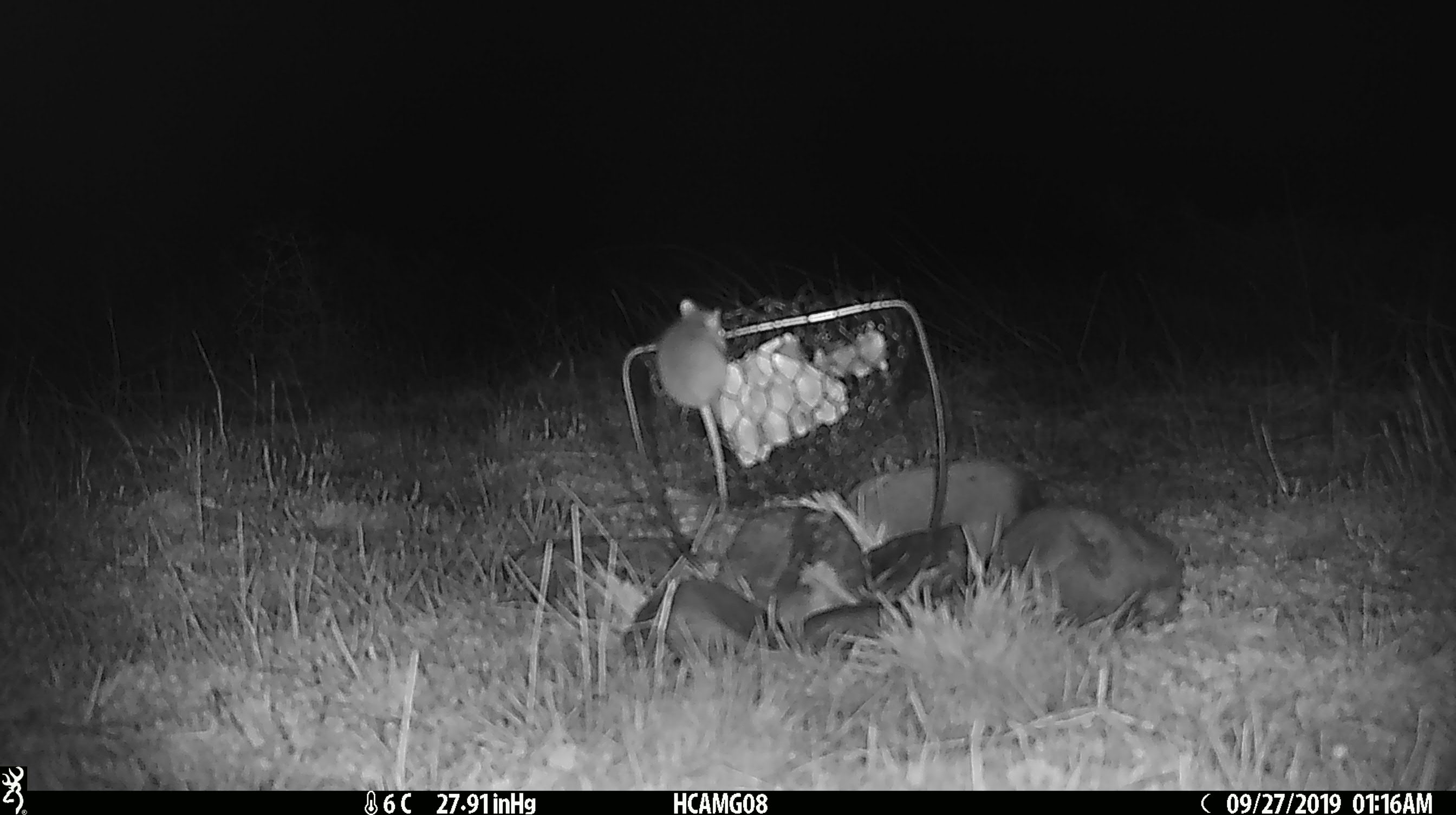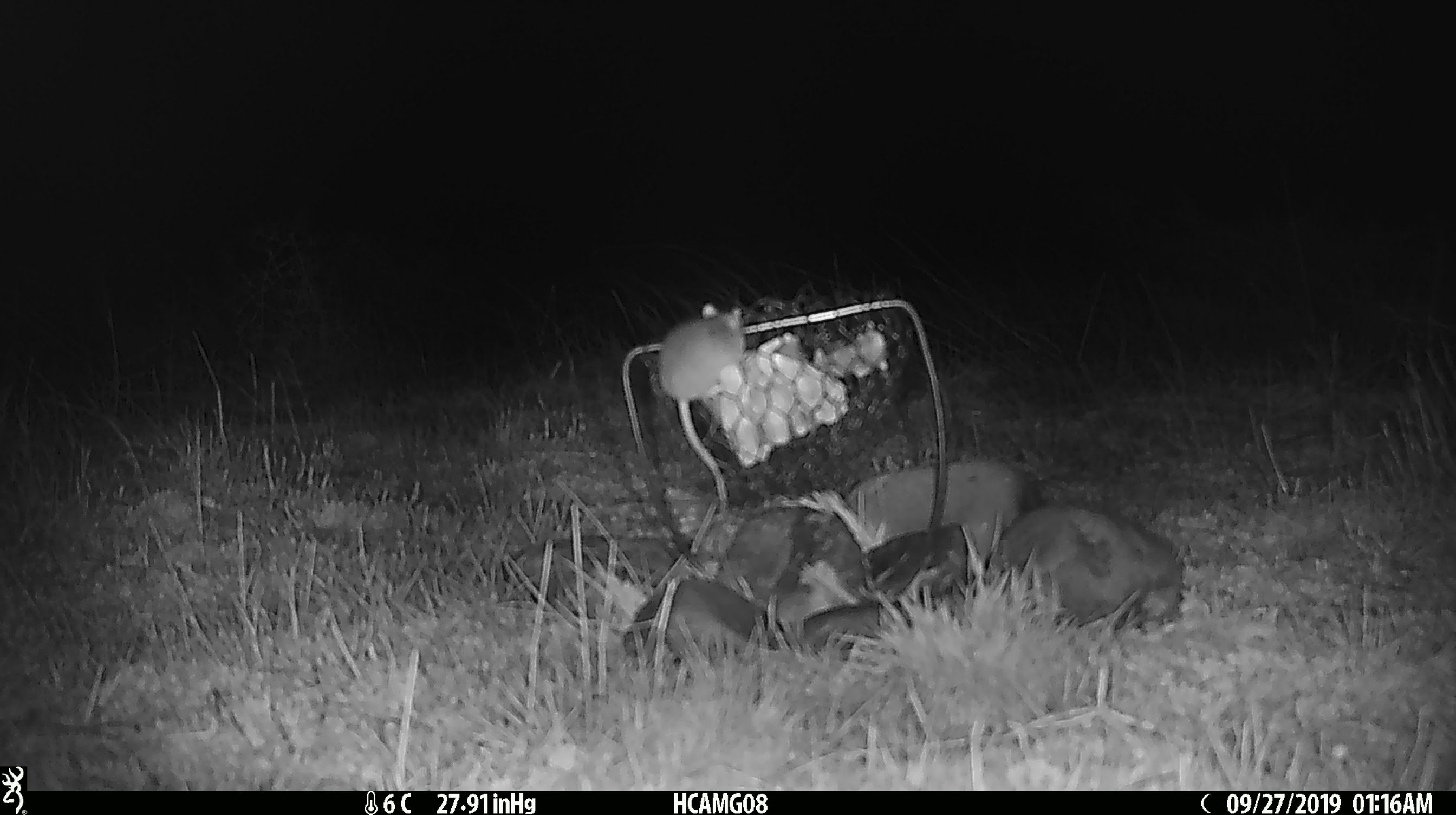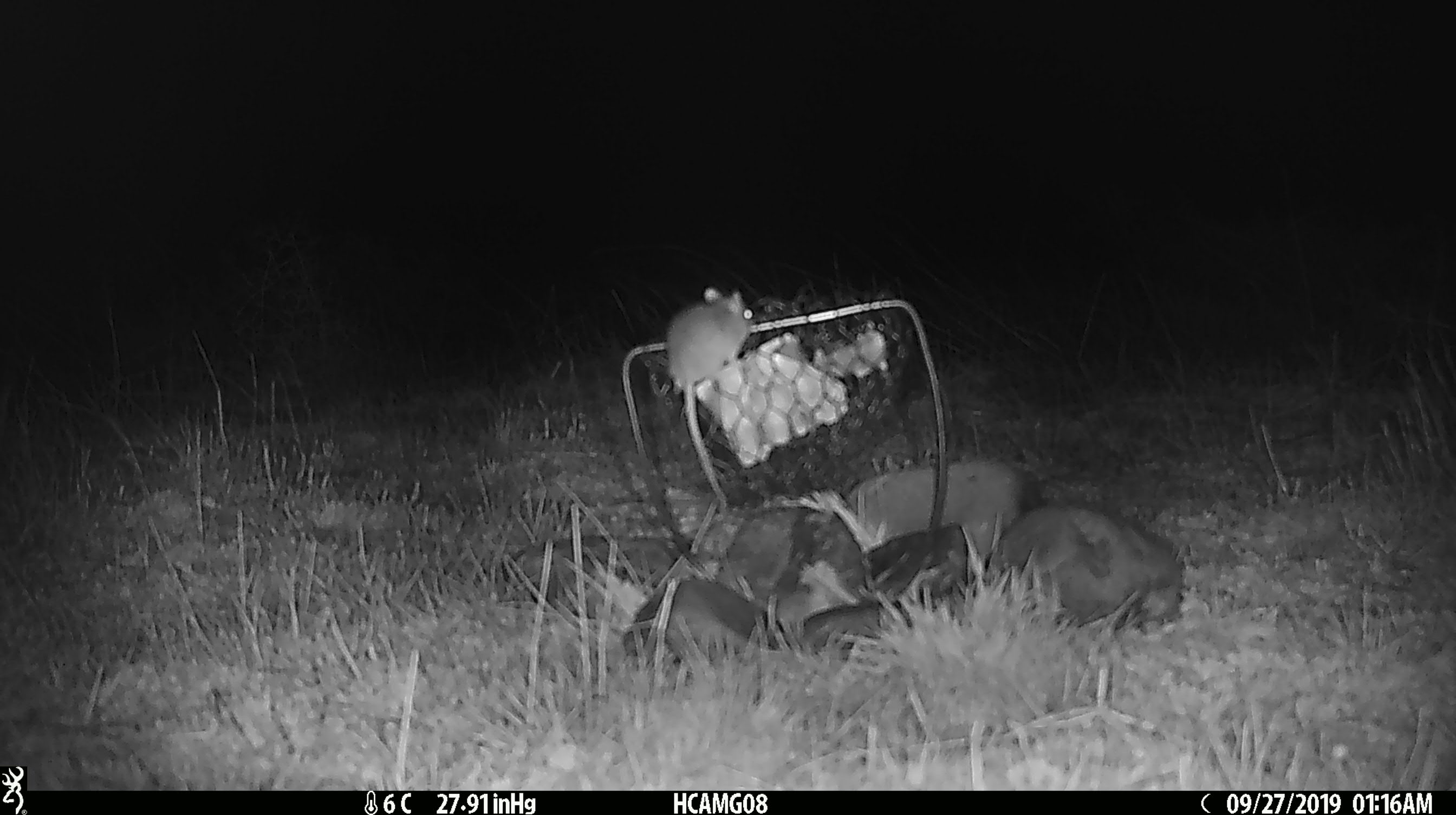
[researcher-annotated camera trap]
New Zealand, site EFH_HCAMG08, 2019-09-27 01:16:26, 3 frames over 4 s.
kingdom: Animalia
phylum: Chordata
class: Mammalia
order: Rodentia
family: Muridae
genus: Mus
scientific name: Mus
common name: mouse